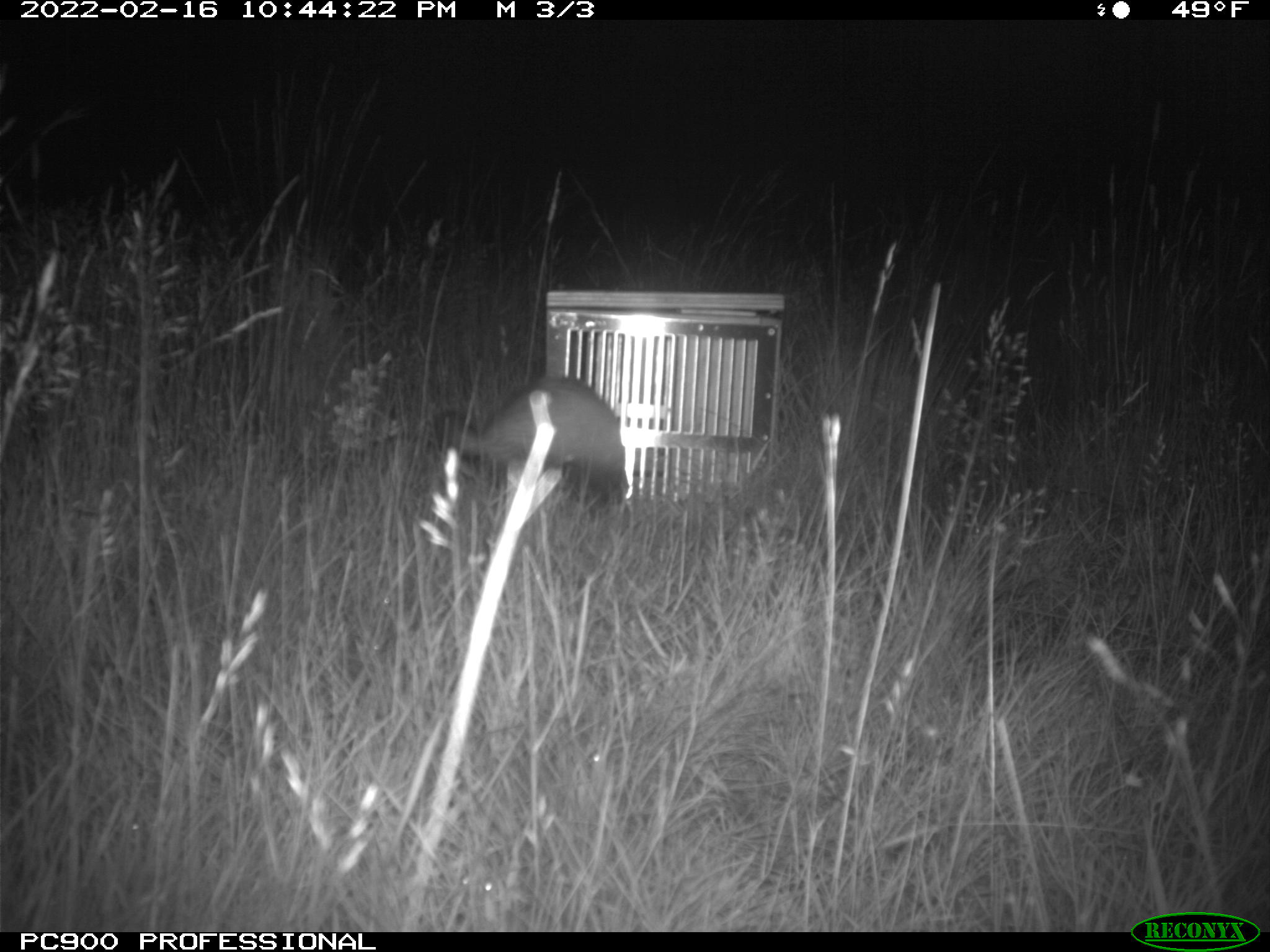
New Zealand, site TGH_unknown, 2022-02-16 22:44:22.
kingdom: Animalia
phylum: Chordata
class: Mammalia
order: Carnivora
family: Mustelidae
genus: Mustela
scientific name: Mustela furo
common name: ferret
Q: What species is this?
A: Ferret (Mustela furo).